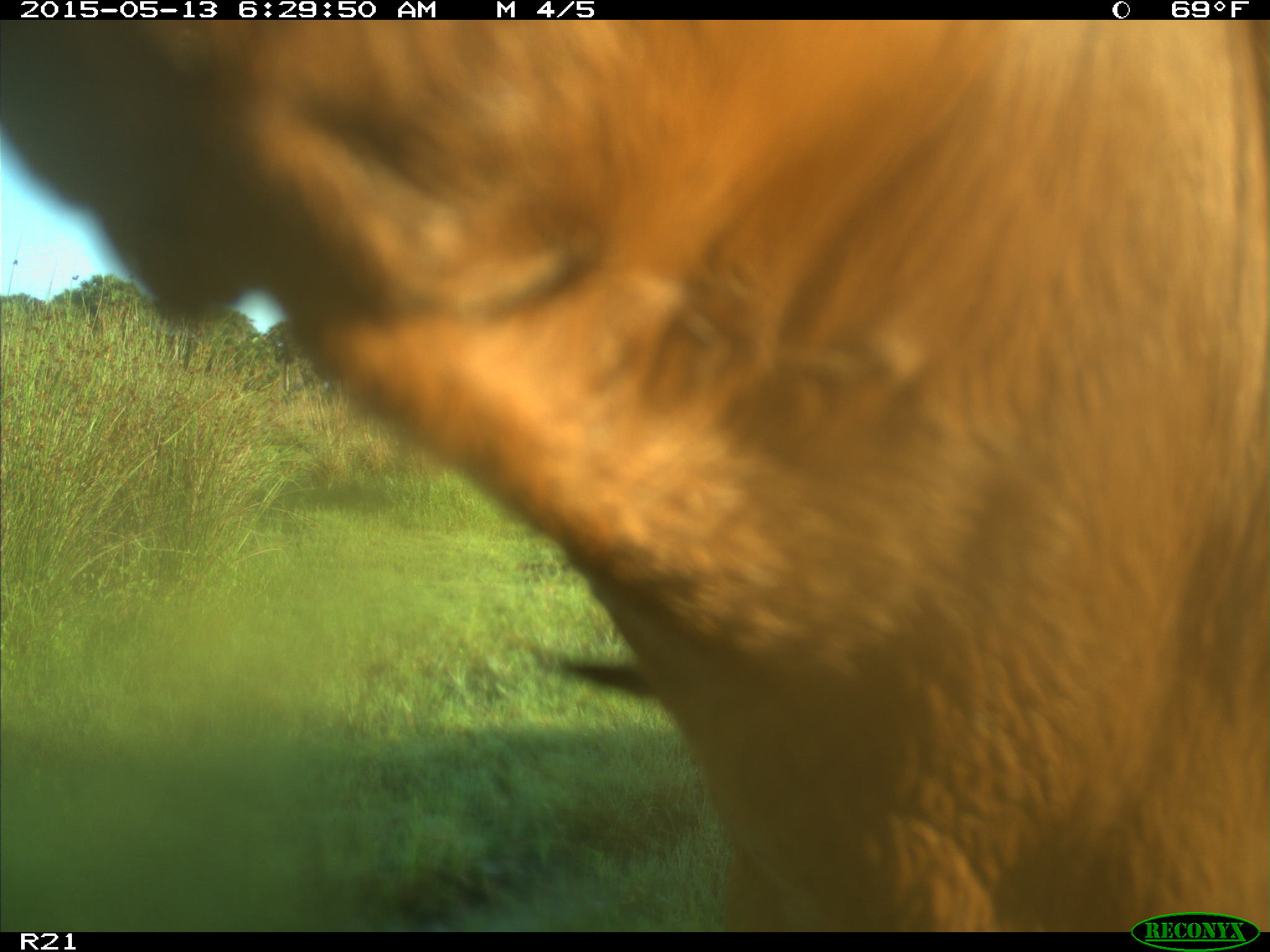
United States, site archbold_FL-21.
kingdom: Animalia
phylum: Chordata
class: Mammalia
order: Artiodactyla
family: Bovidae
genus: Bos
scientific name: Bos taurus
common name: domestic cow